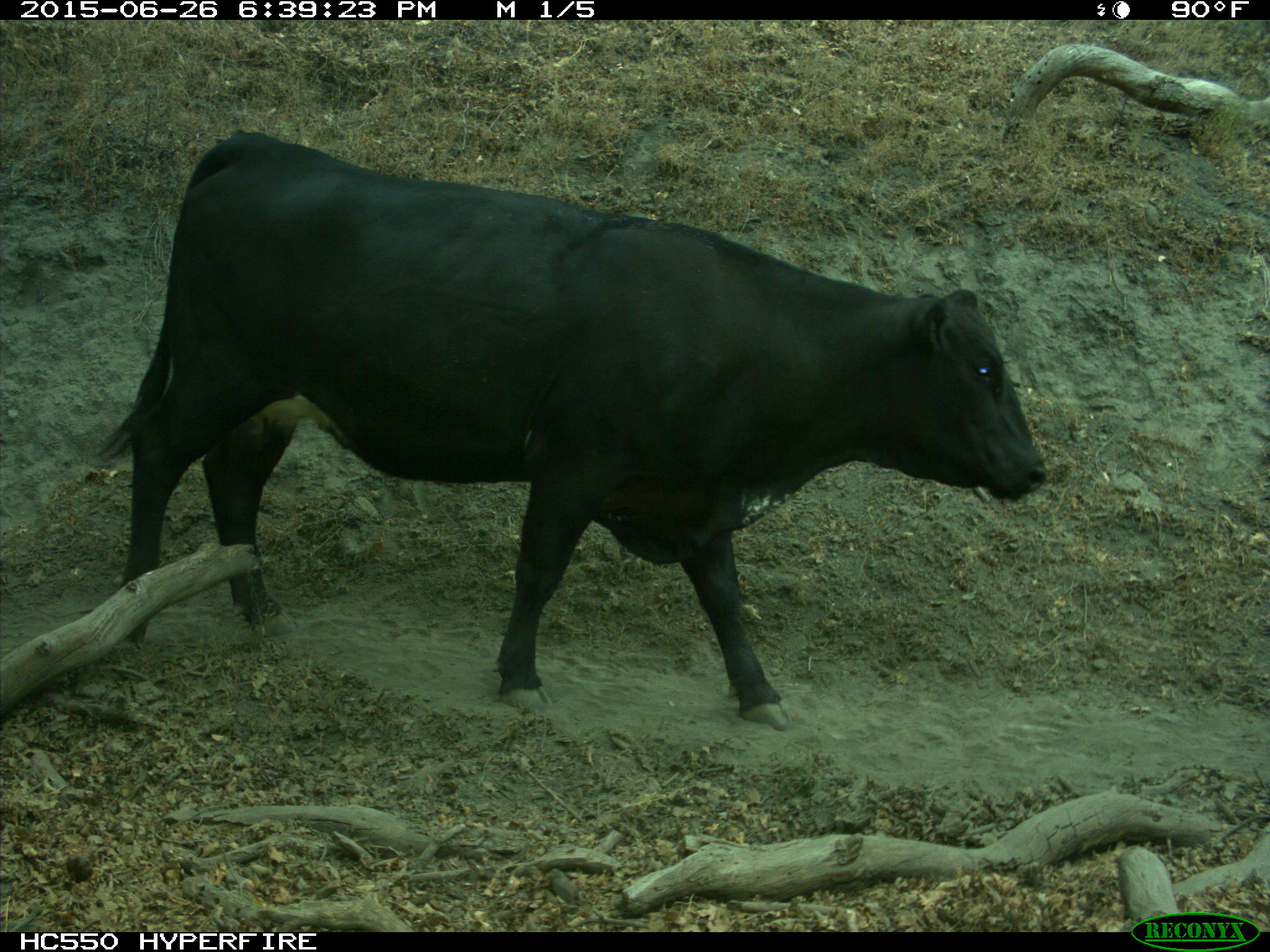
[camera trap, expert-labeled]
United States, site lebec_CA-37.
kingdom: Animalia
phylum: Chordata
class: Mammalia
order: Artiodactyla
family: Bovidae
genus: Bos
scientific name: Bos taurus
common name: domestic cow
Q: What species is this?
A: Bos taurus (domestic cow).